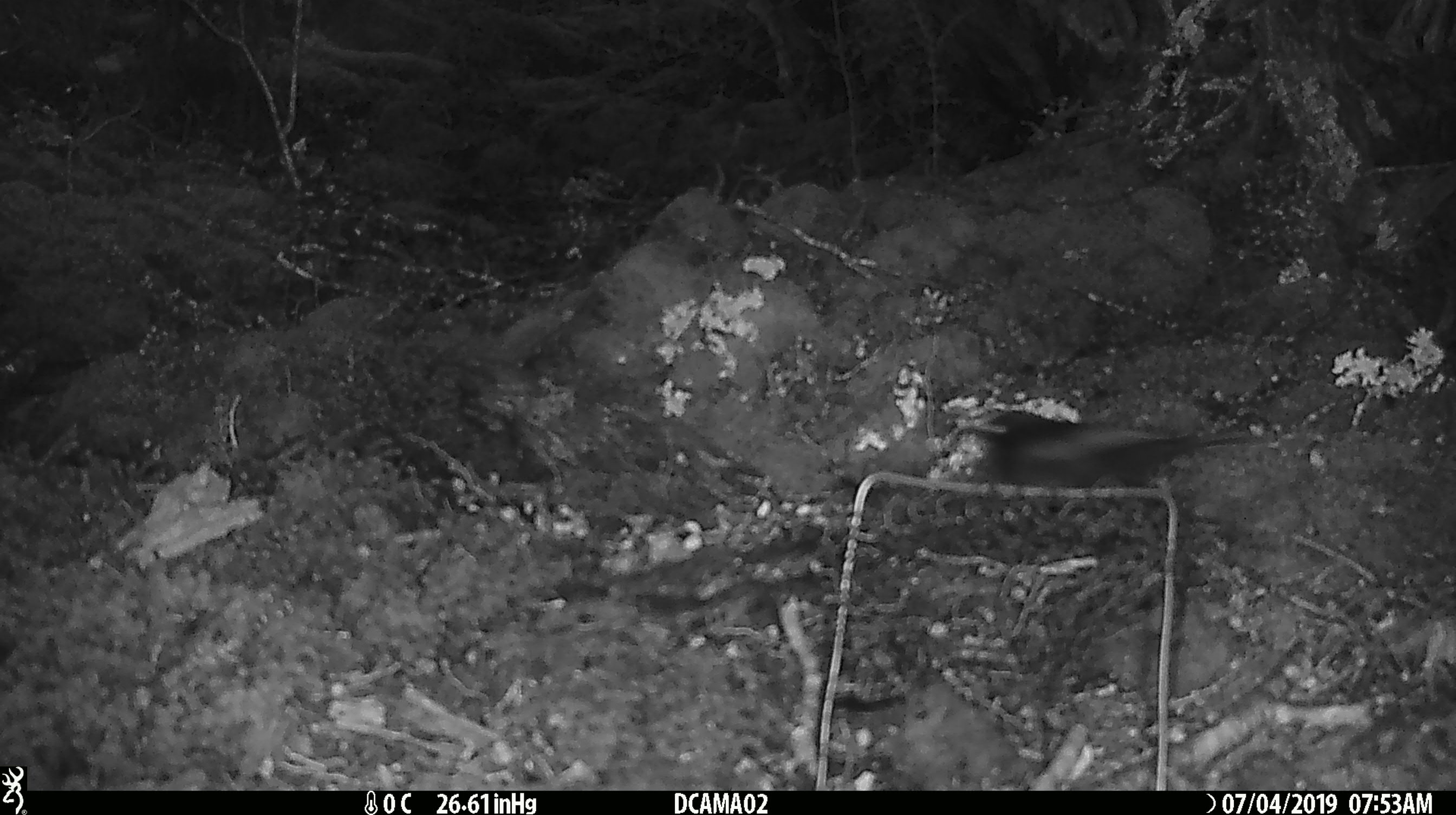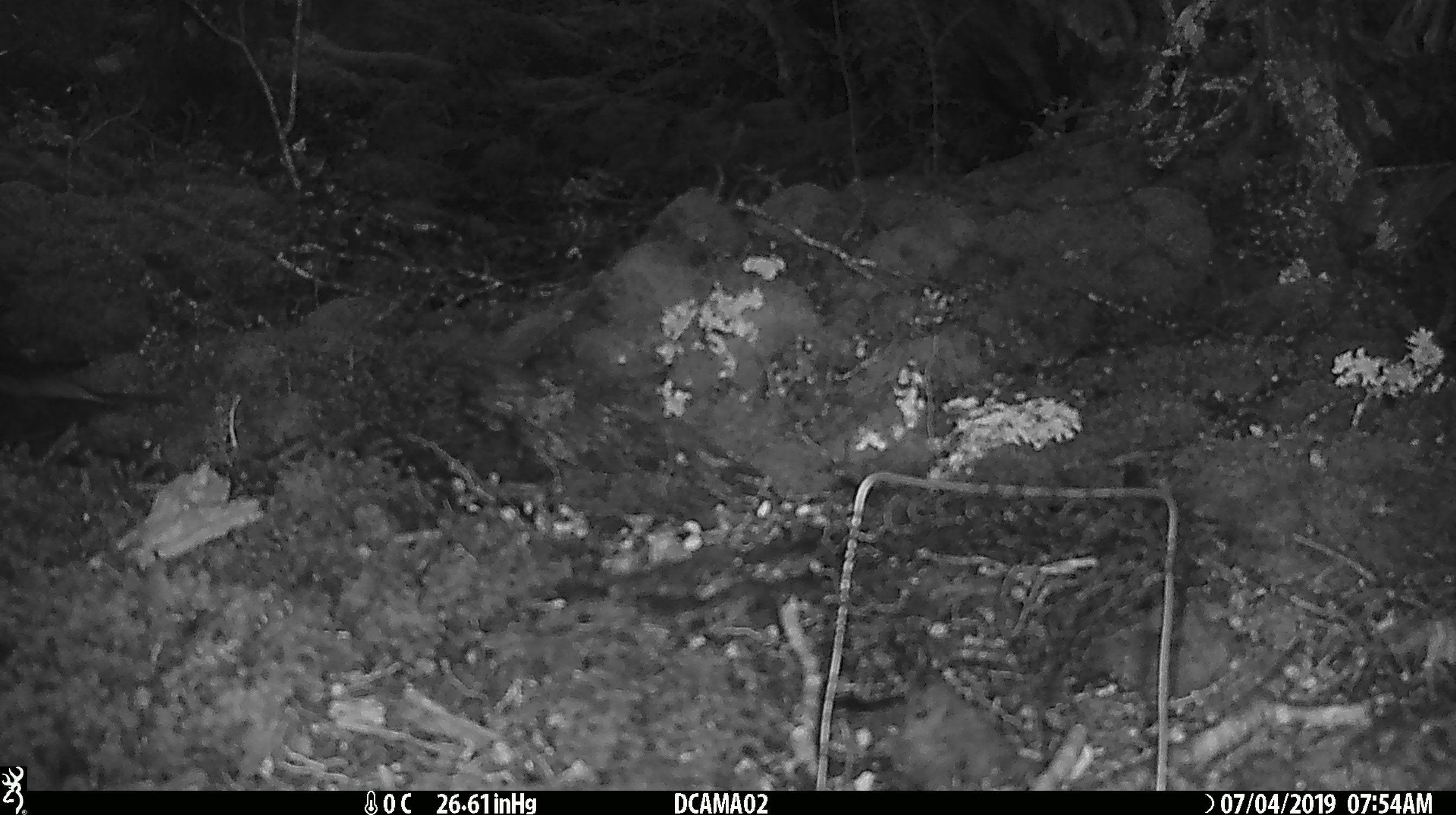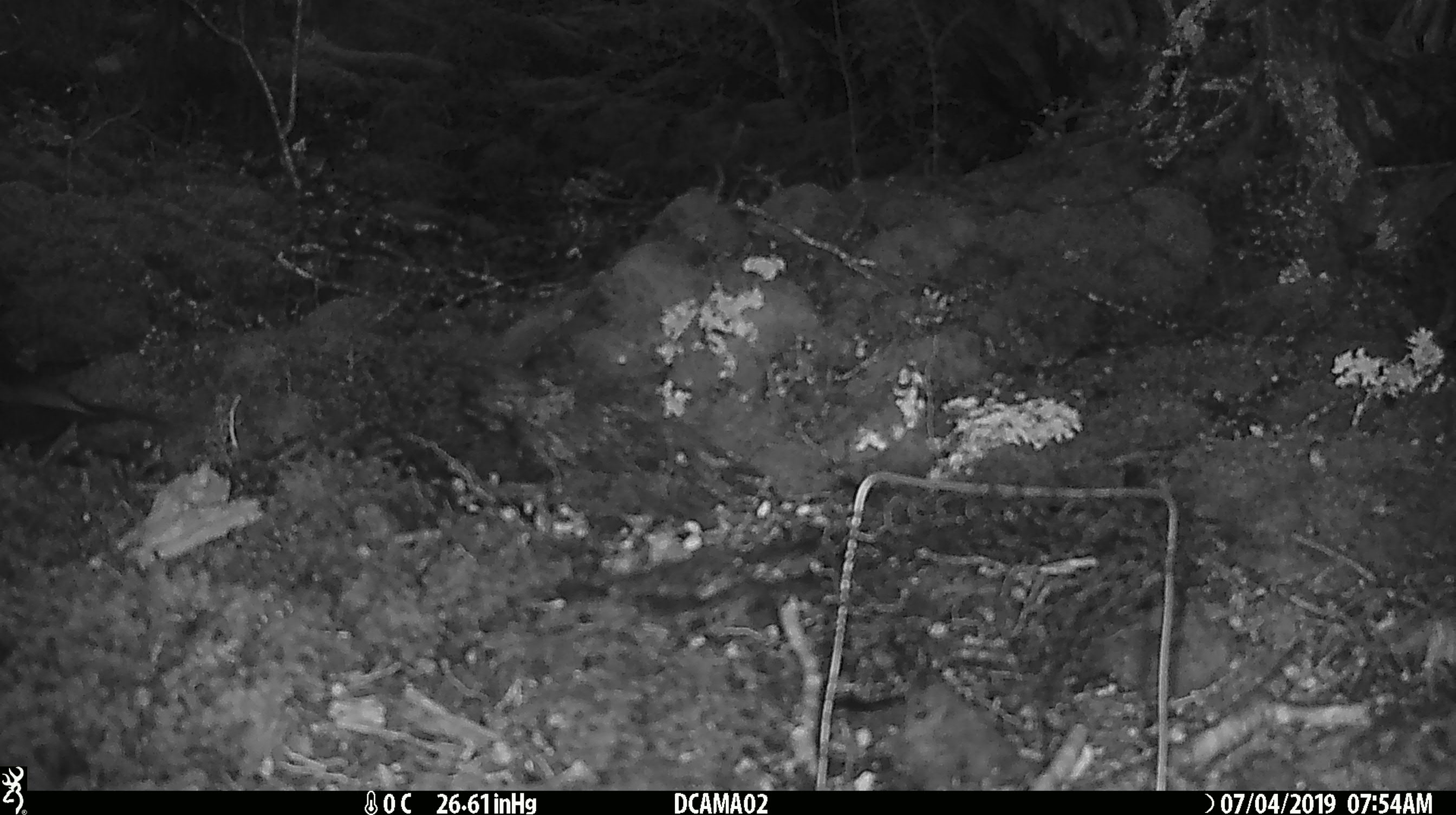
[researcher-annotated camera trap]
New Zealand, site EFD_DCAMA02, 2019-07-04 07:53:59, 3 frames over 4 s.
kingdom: Animalia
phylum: Chordata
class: Aves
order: Passeriformes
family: Turdidae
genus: Turdus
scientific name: Turdus merula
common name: eurasian blackbird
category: blackbird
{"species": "blackbird (eurasian blackbird) (Turdus merula)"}